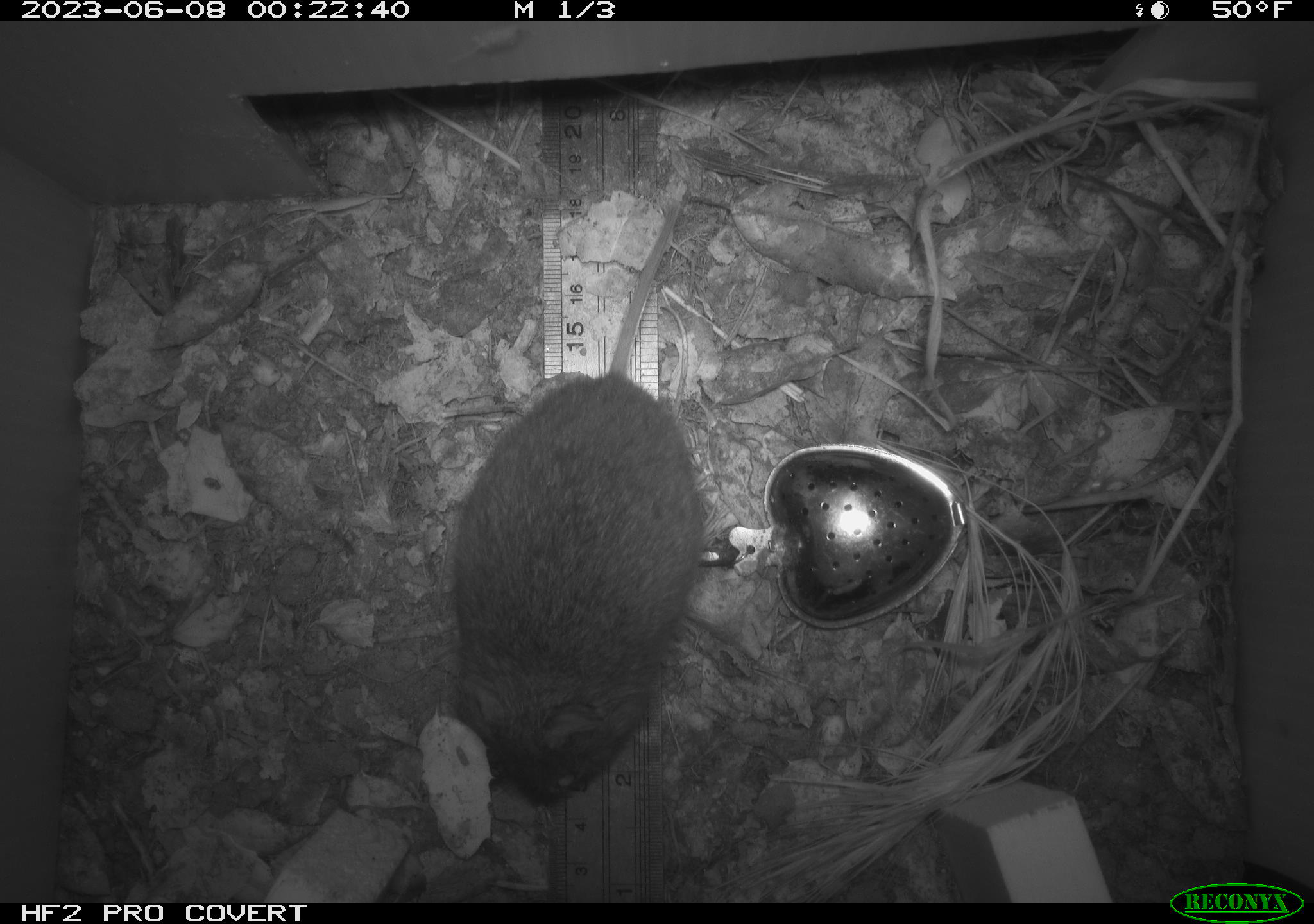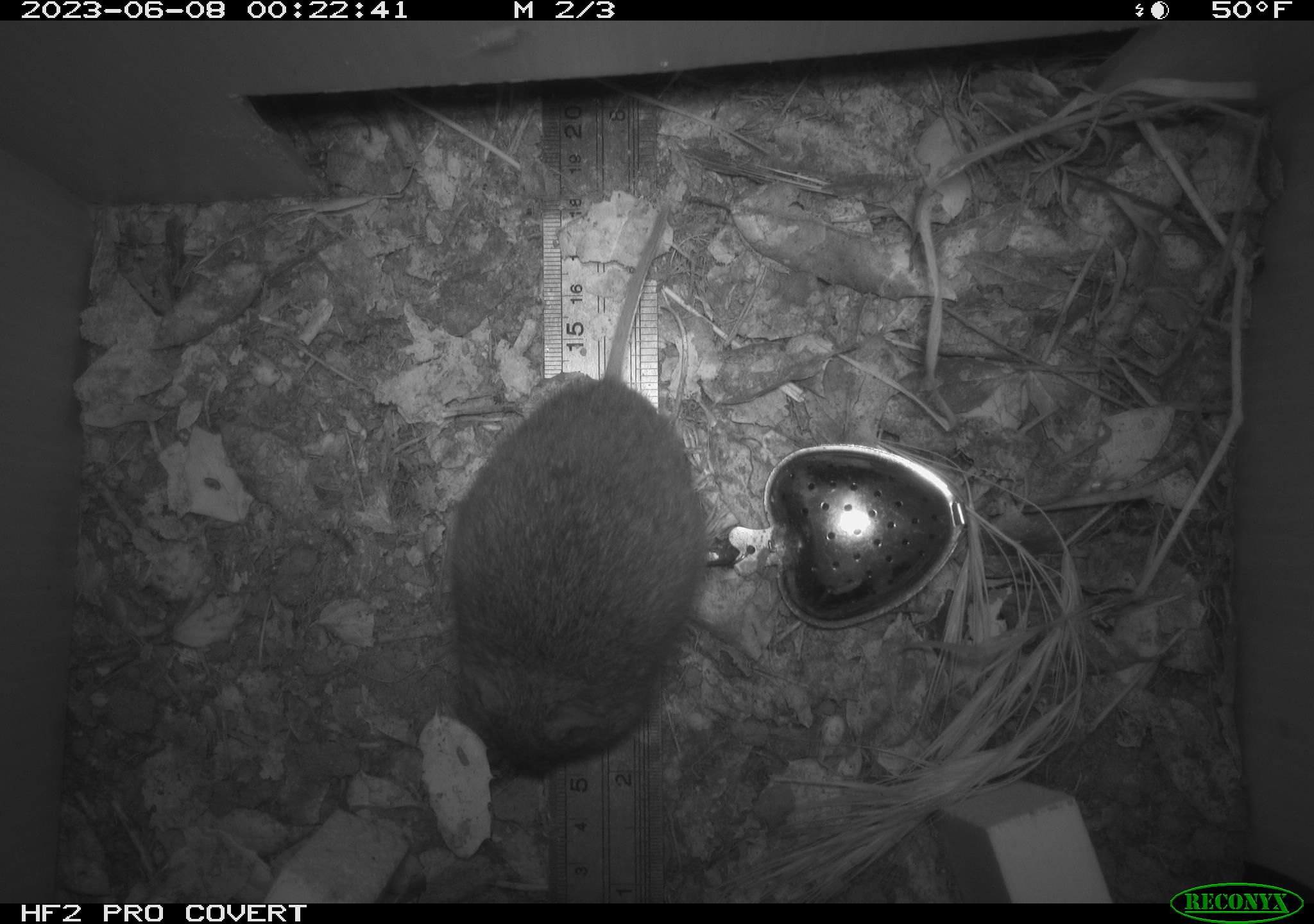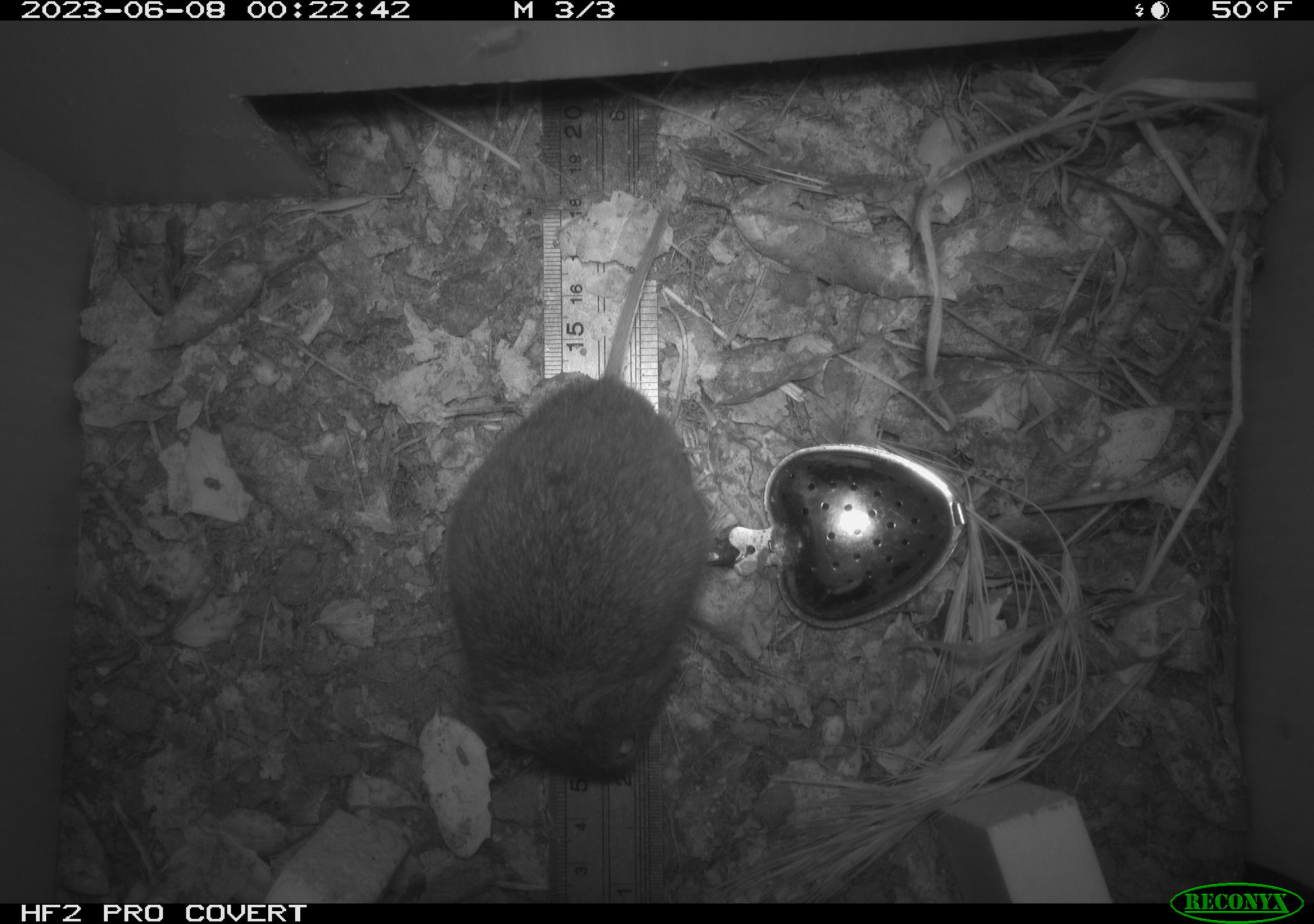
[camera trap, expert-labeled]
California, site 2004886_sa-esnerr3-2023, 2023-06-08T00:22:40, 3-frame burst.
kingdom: Animalia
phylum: Chordata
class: Mammalia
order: Rodentia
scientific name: Rodentia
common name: mouse species